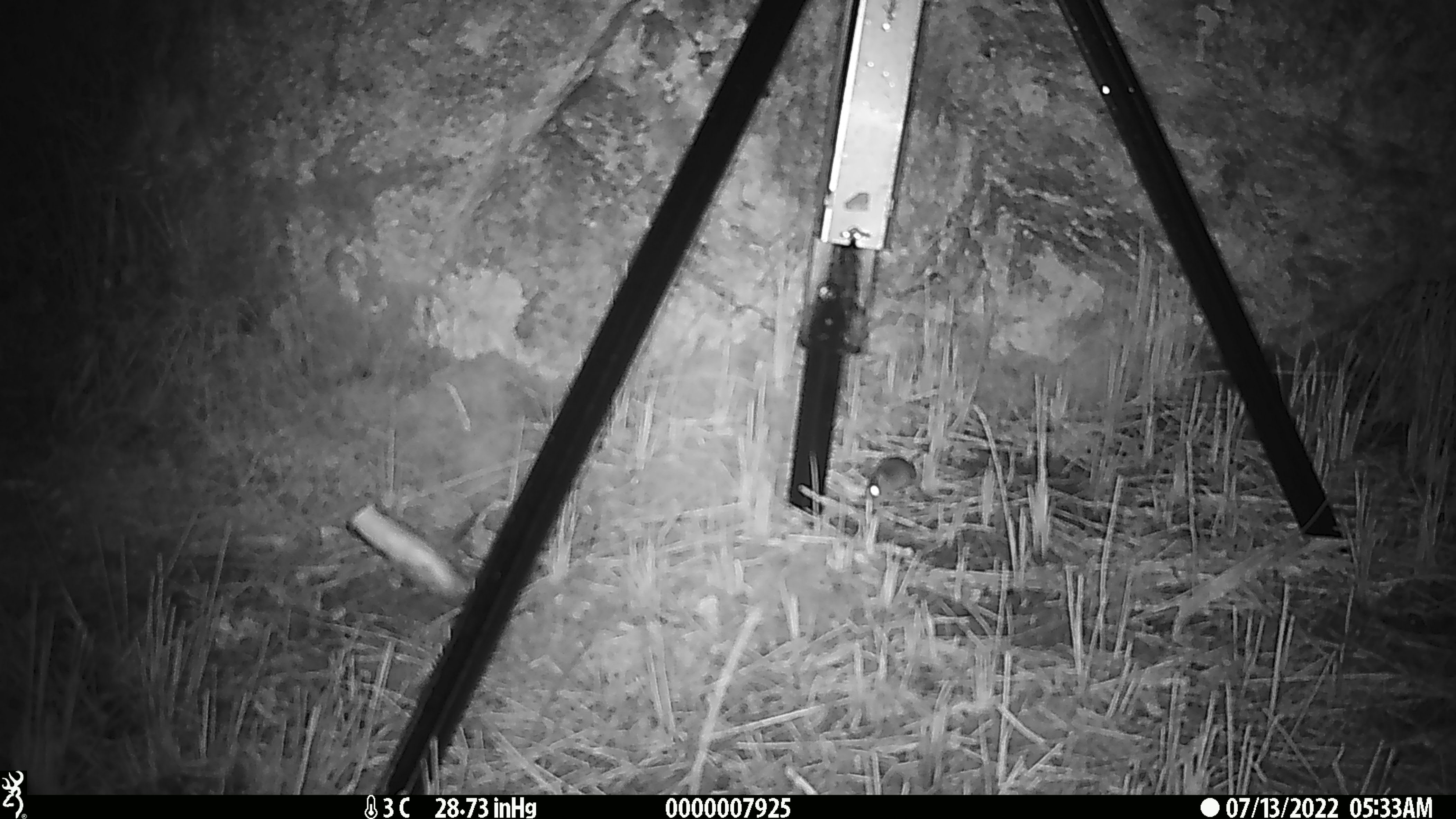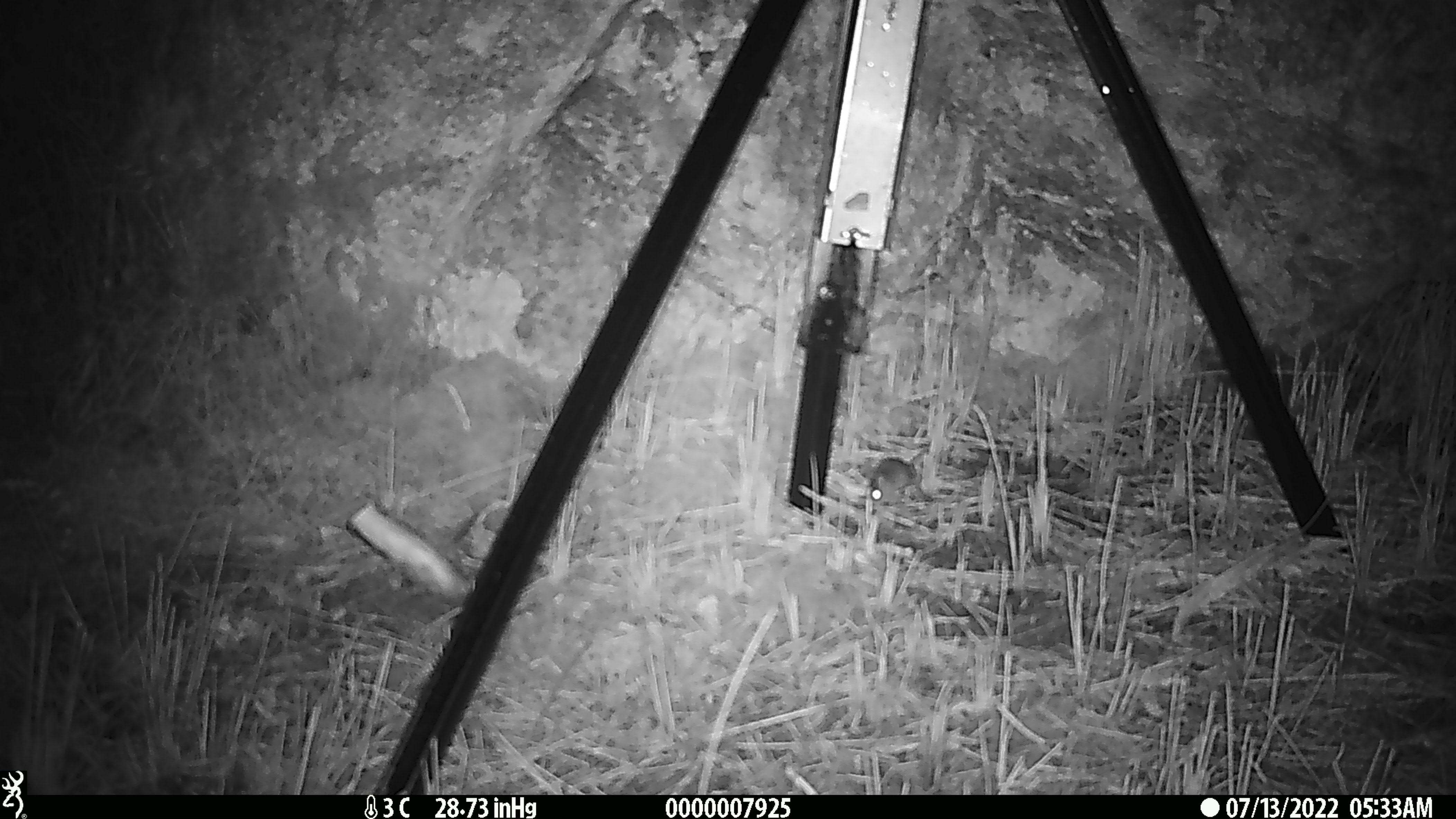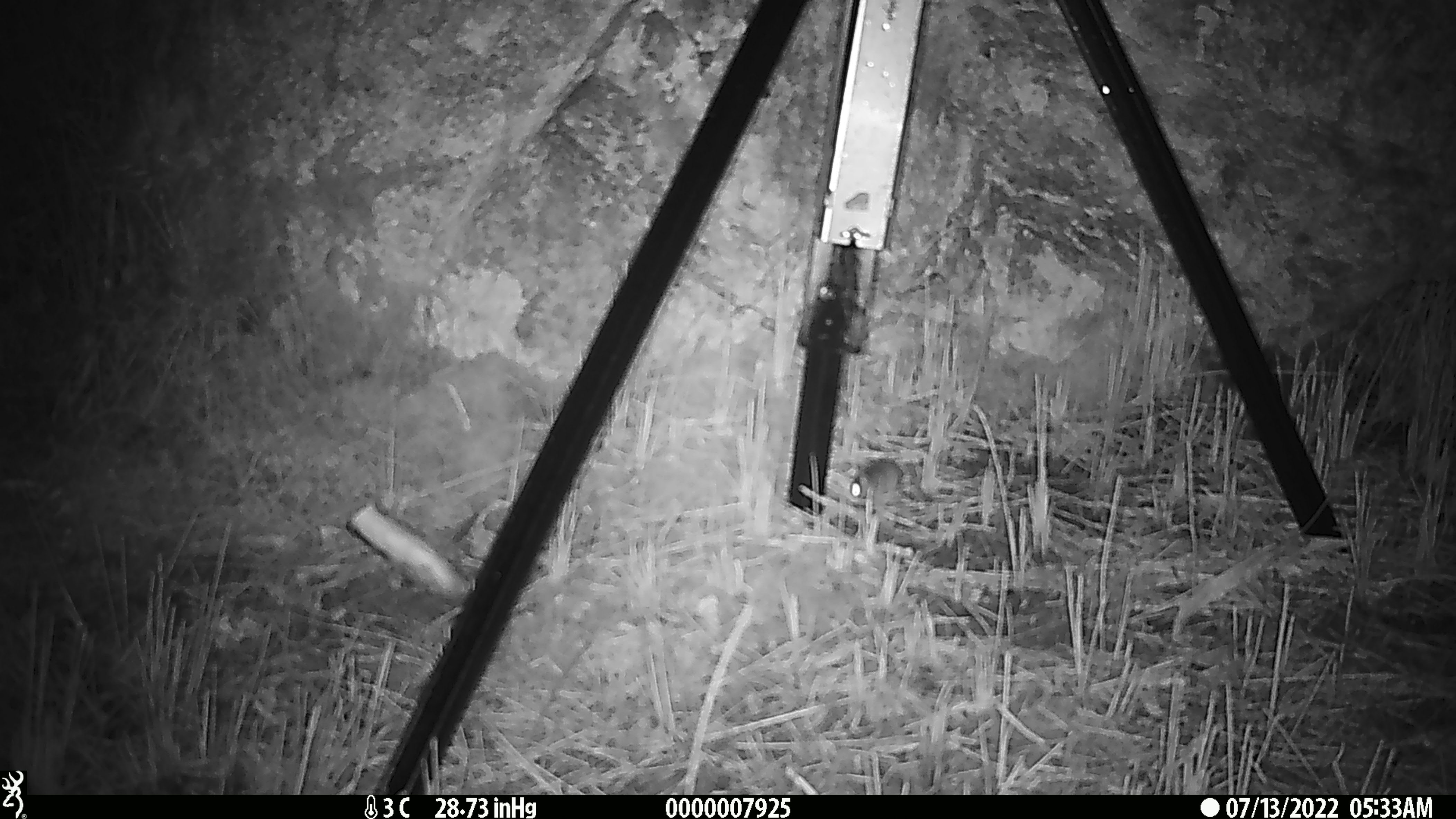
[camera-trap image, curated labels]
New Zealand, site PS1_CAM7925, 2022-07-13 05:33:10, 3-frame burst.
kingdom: Animalia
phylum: Chordata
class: Mammalia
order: Rodentia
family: Muridae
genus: Mus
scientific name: Mus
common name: mouse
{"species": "mouse (Mus)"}